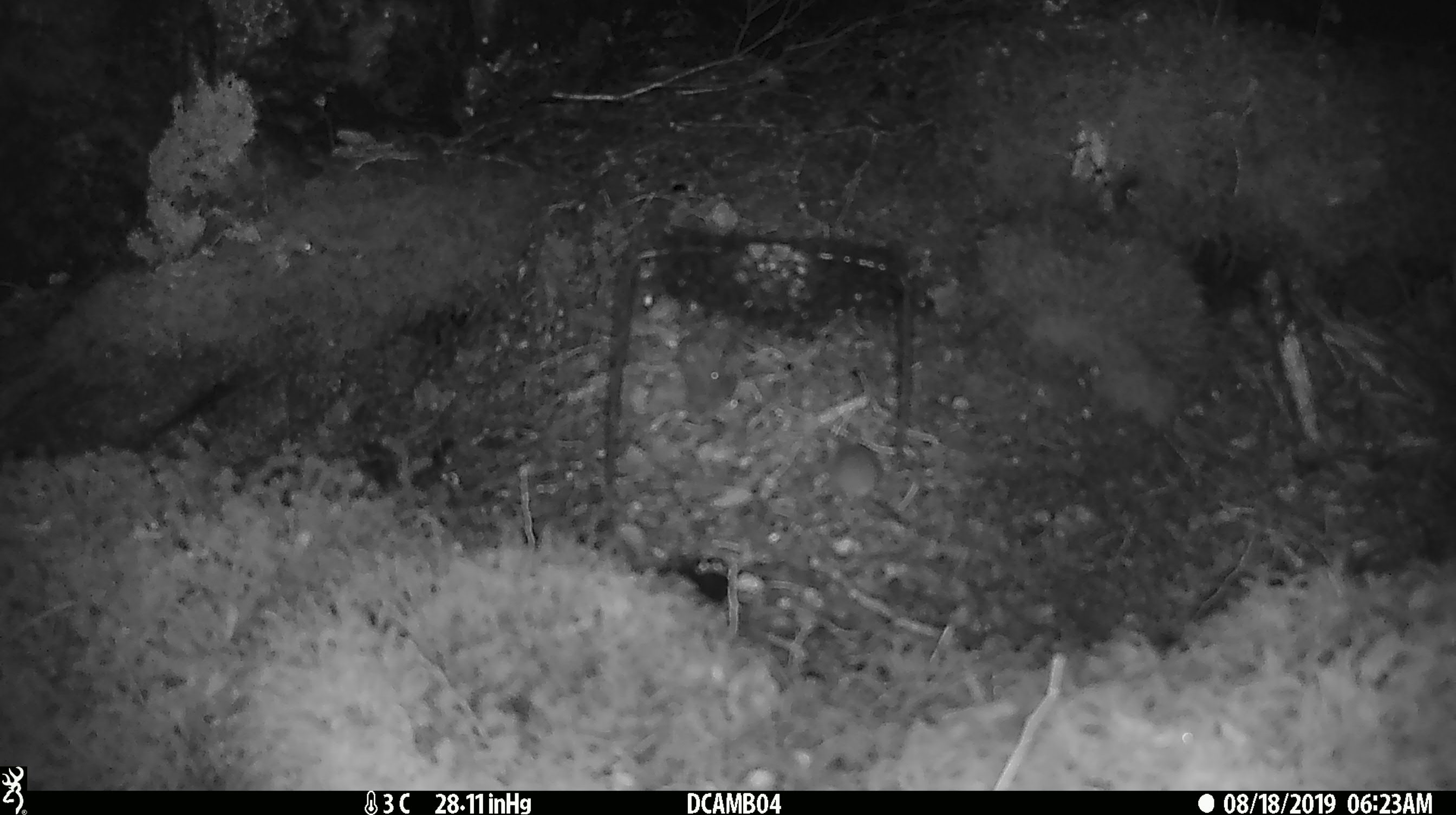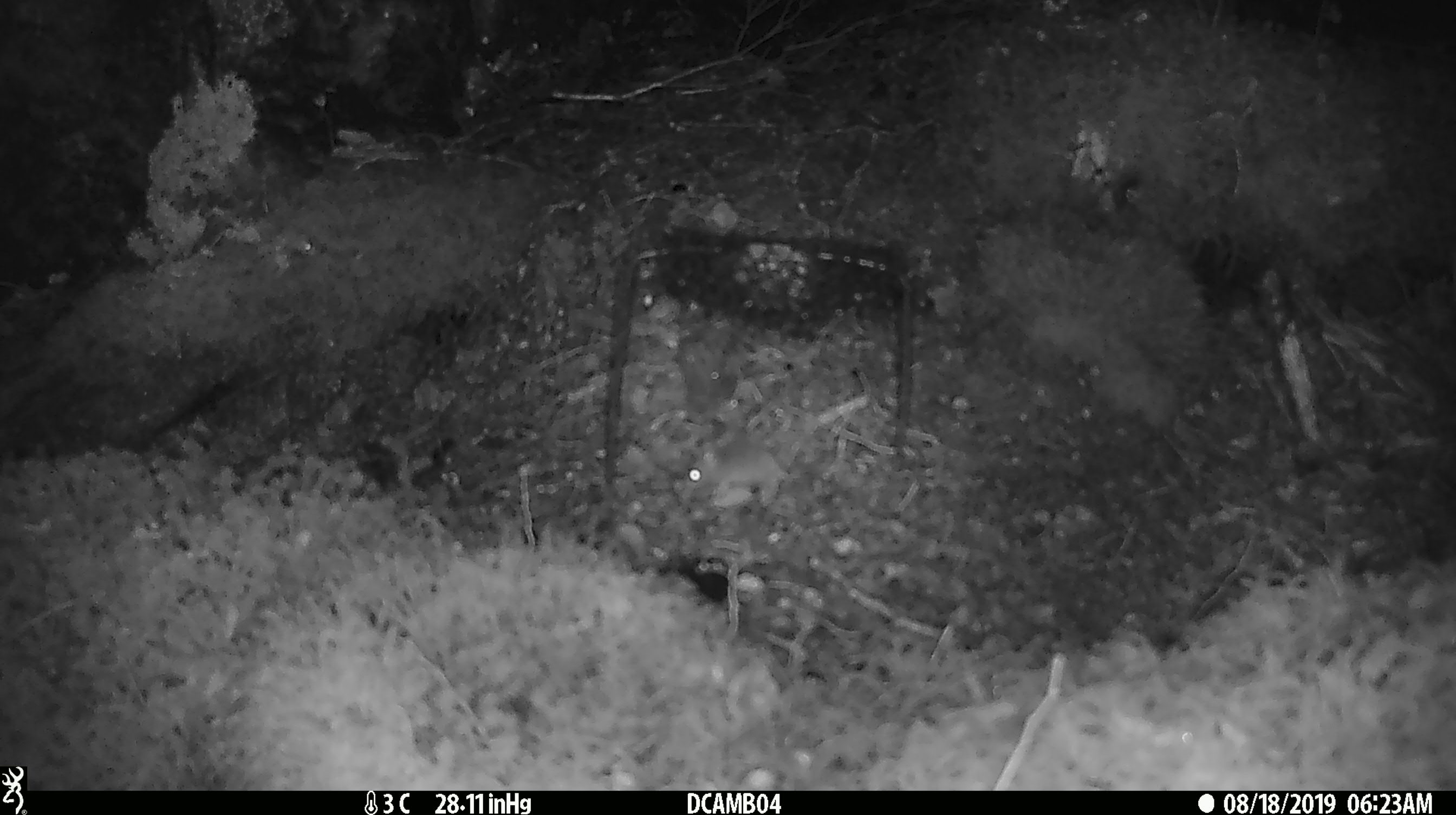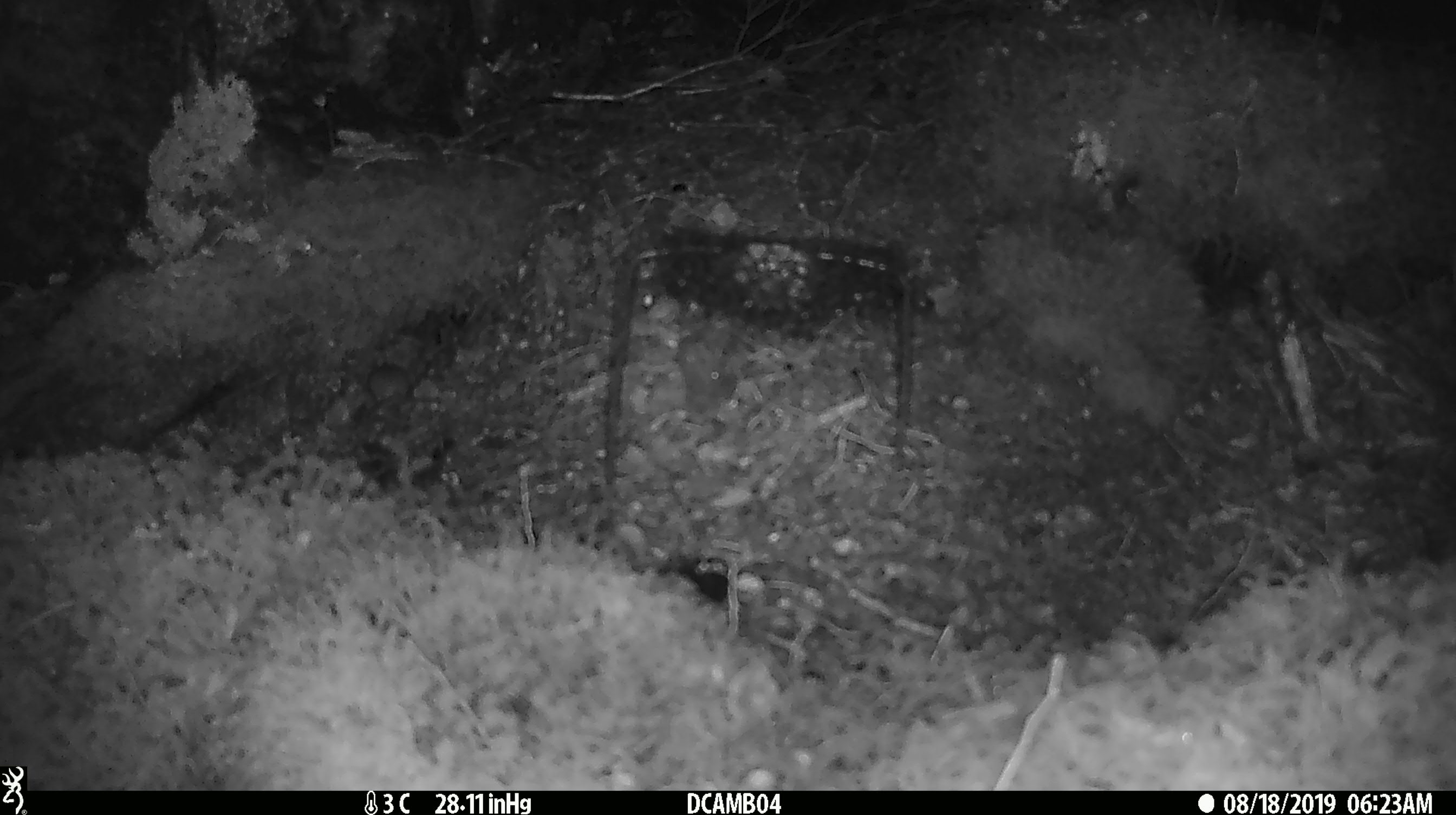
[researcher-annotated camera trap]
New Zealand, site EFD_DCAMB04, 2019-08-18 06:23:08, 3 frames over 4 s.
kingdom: Animalia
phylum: Chordata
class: Mammalia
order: Rodentia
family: Muridae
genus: Mus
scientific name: Mus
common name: mouse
Mouse (Mus).